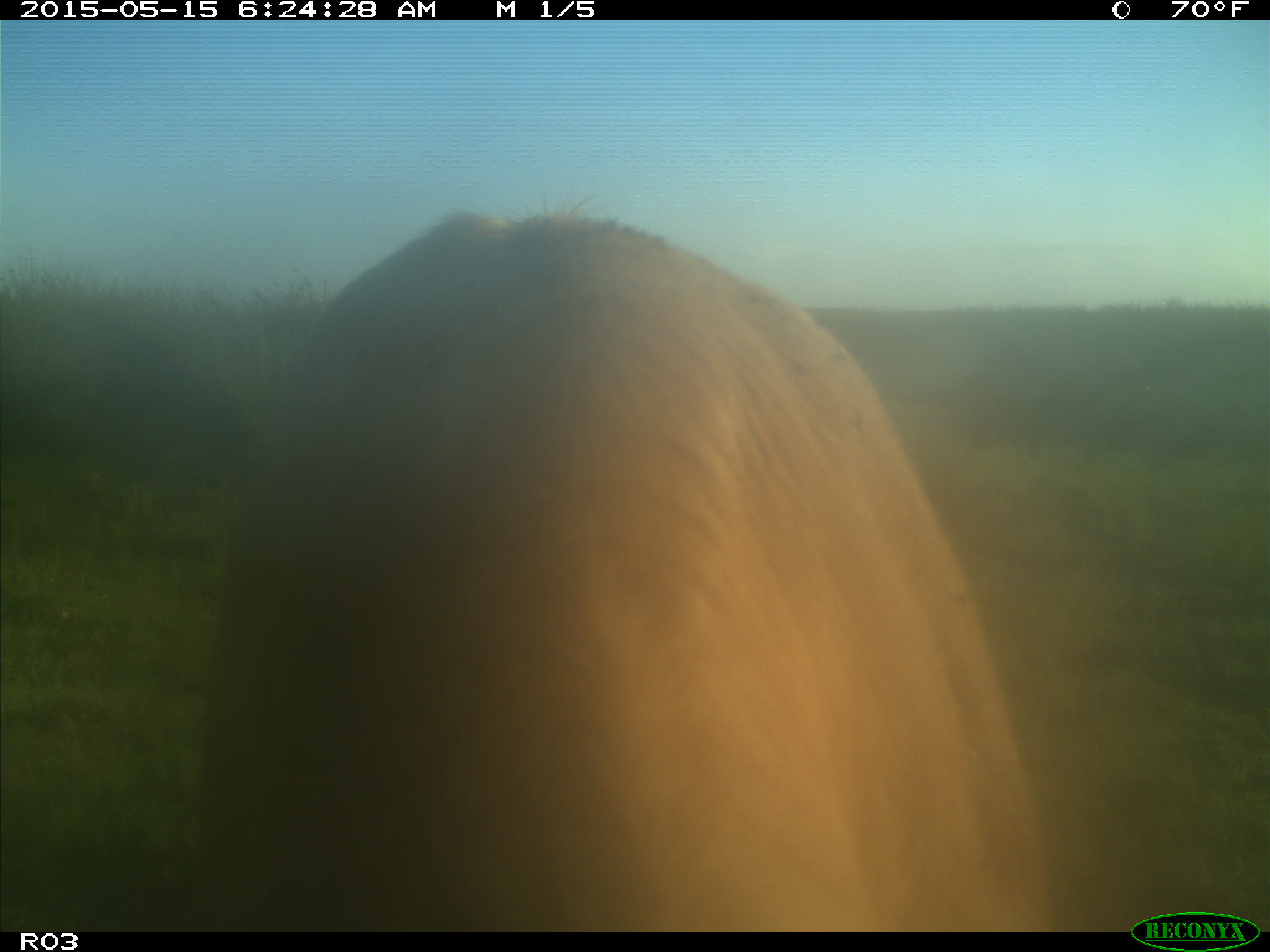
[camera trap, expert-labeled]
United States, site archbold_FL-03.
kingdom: Animalia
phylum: Chordata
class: Mammalia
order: Artiodactyla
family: Bovidae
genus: Bos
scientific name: Bos taurus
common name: domestic cow